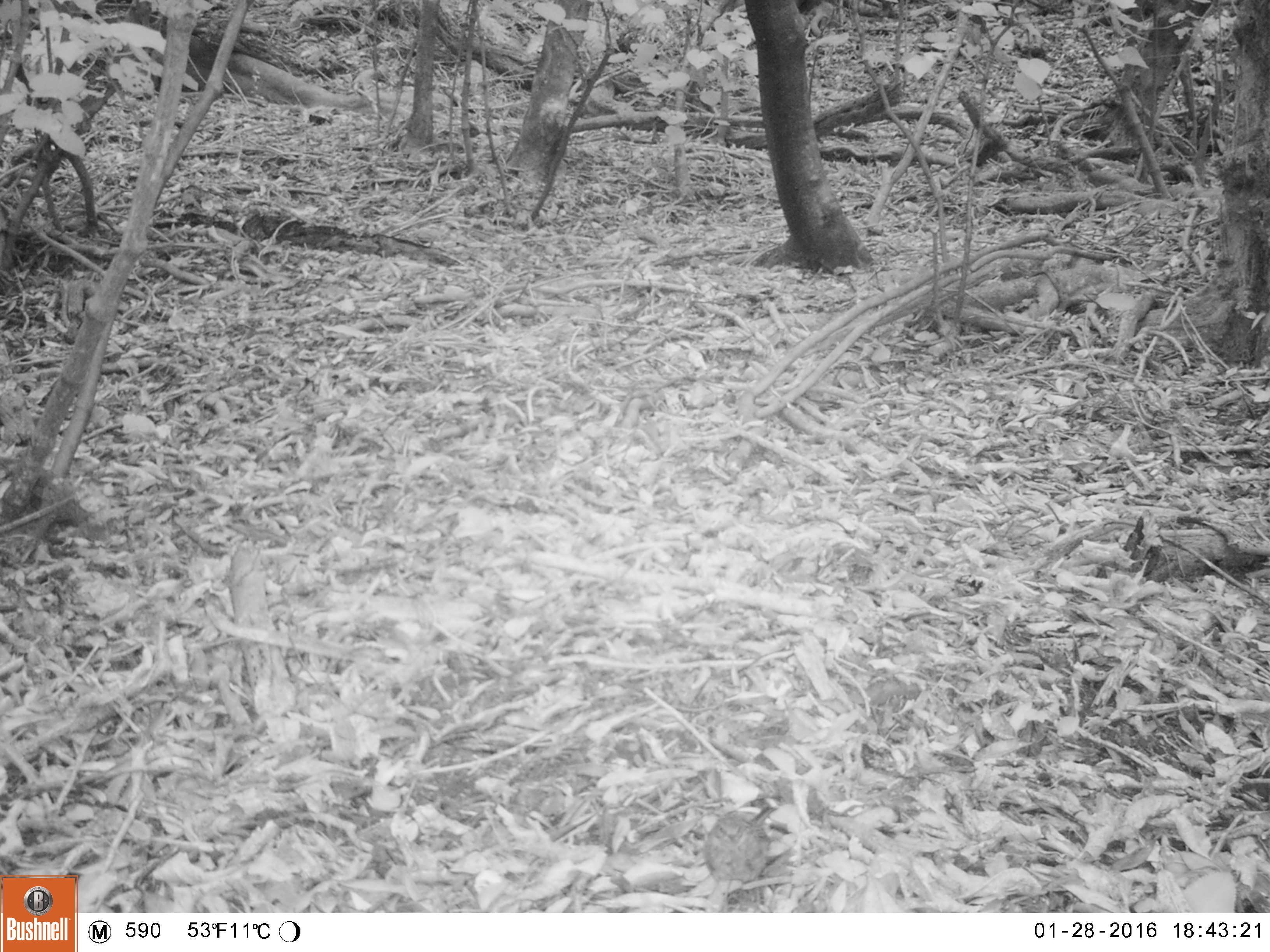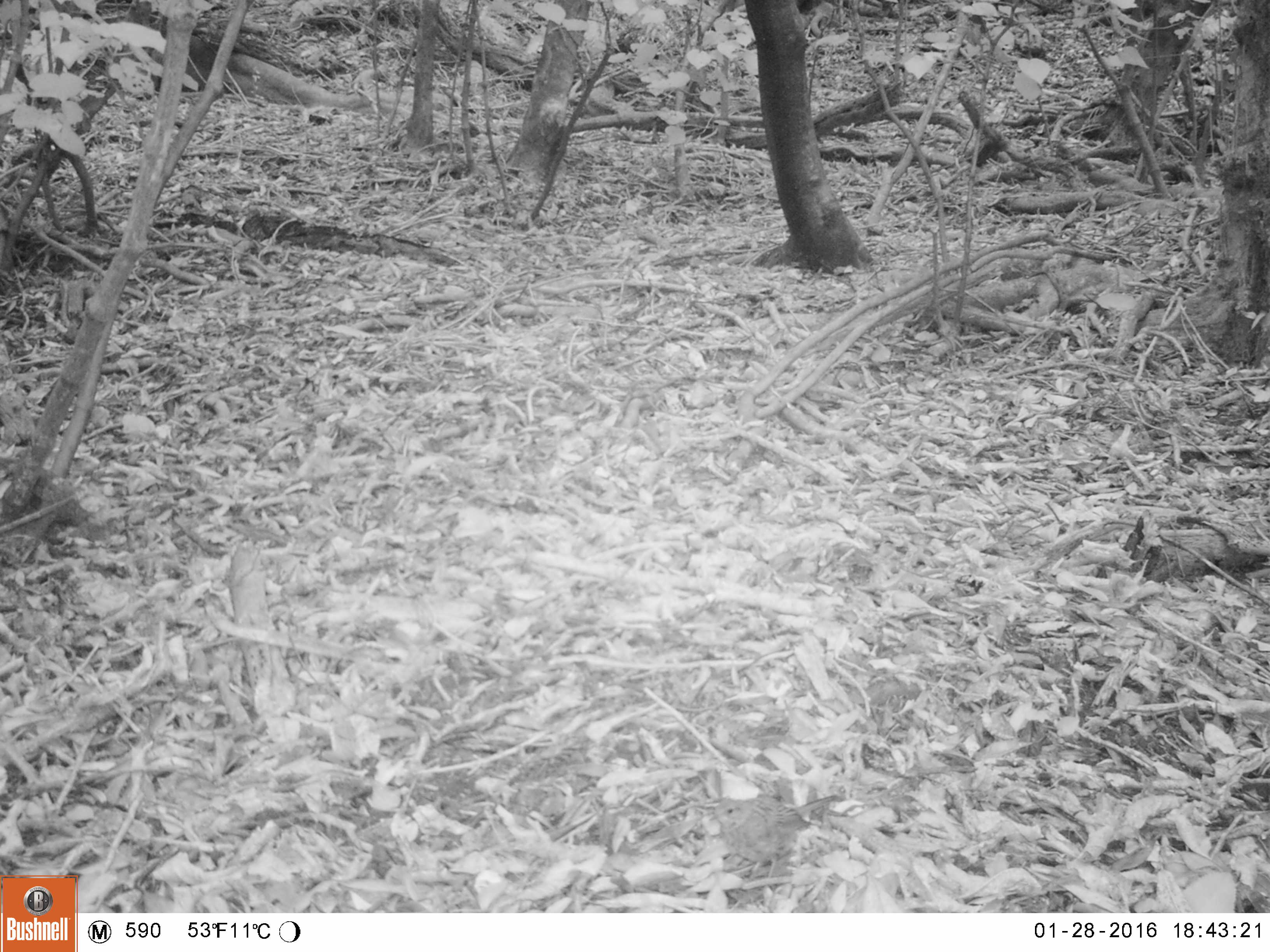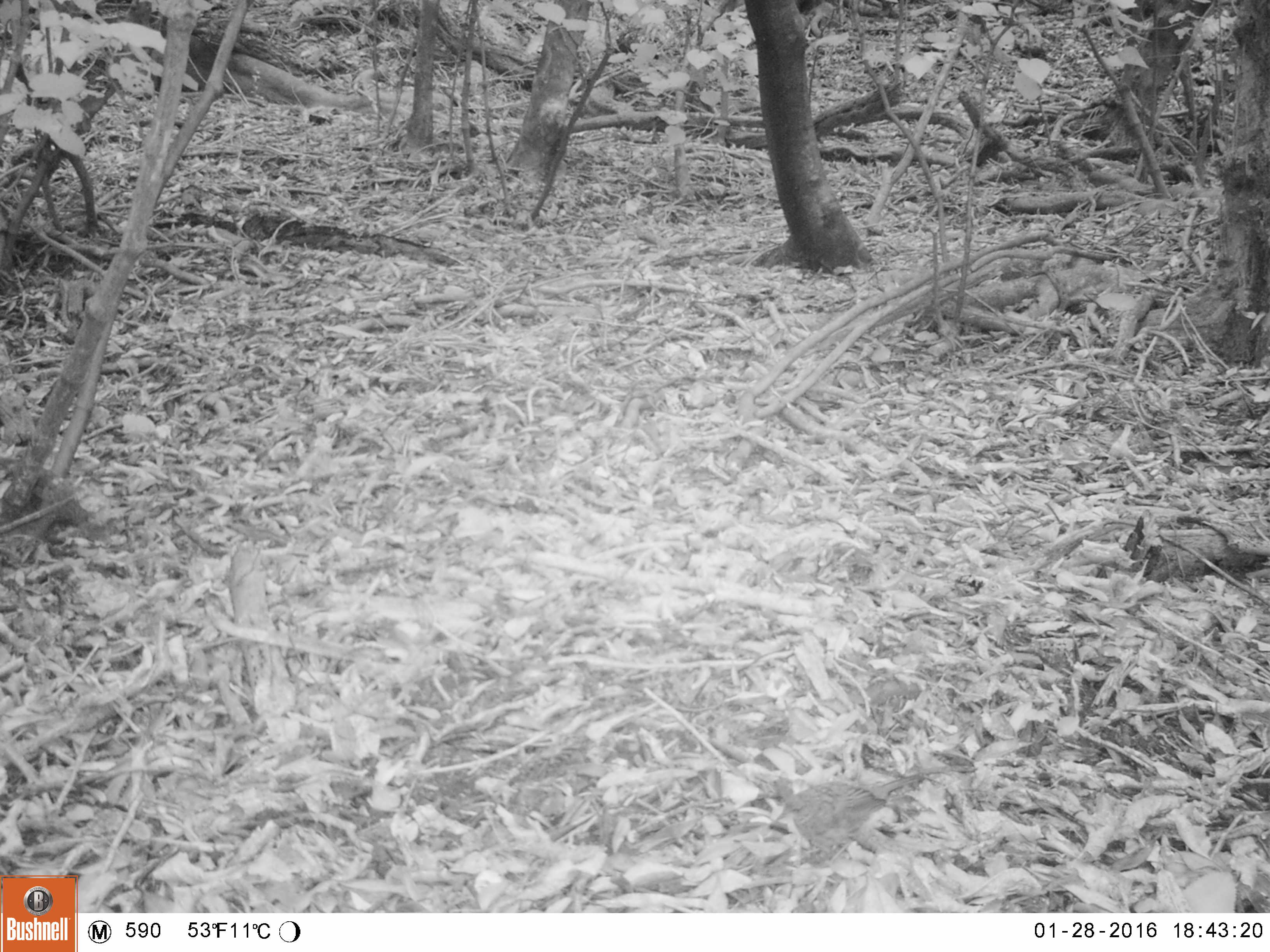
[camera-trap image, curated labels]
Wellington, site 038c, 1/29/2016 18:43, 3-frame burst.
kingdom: Animalia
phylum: Chordata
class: Aves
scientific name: Aves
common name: bird